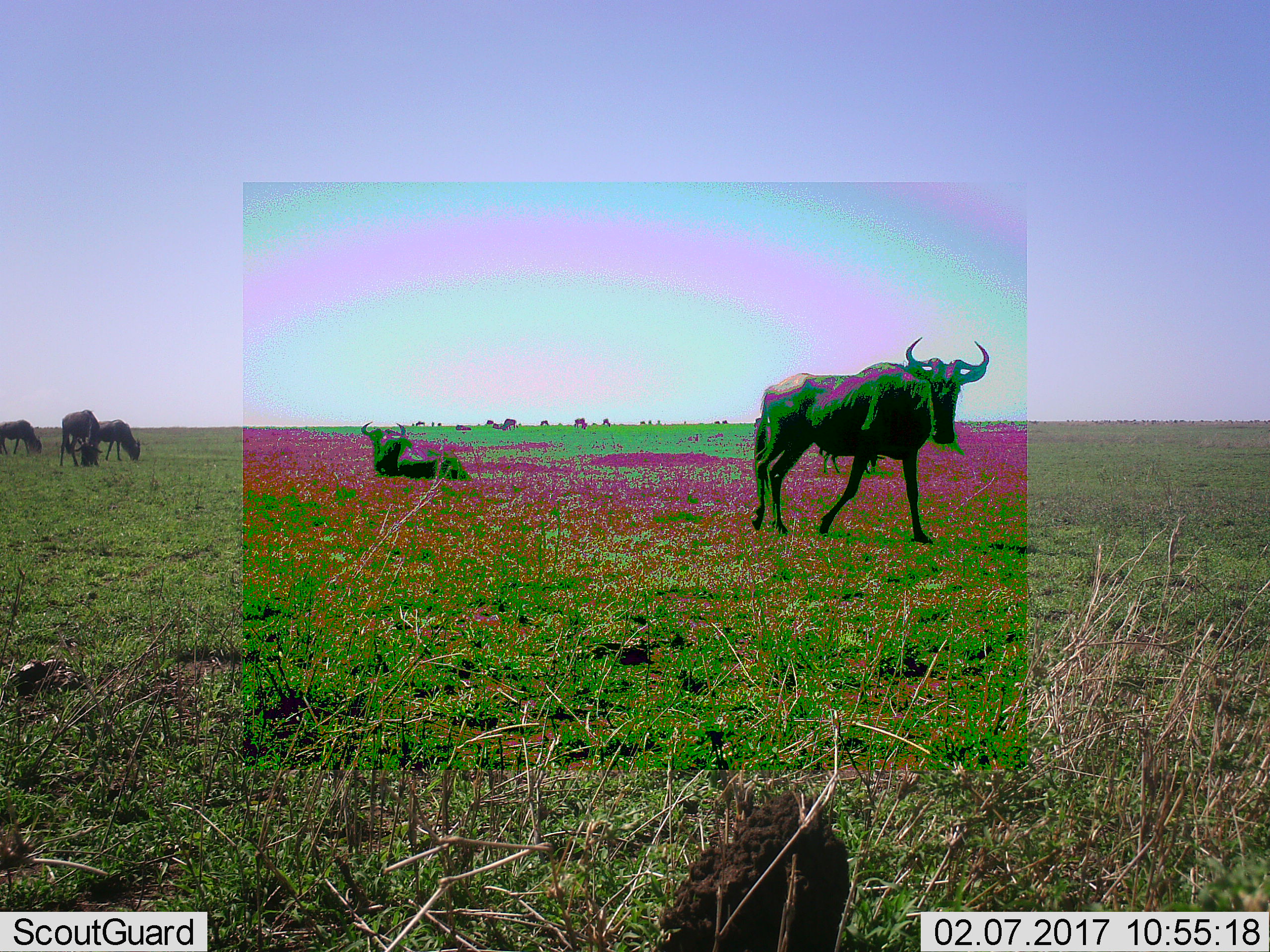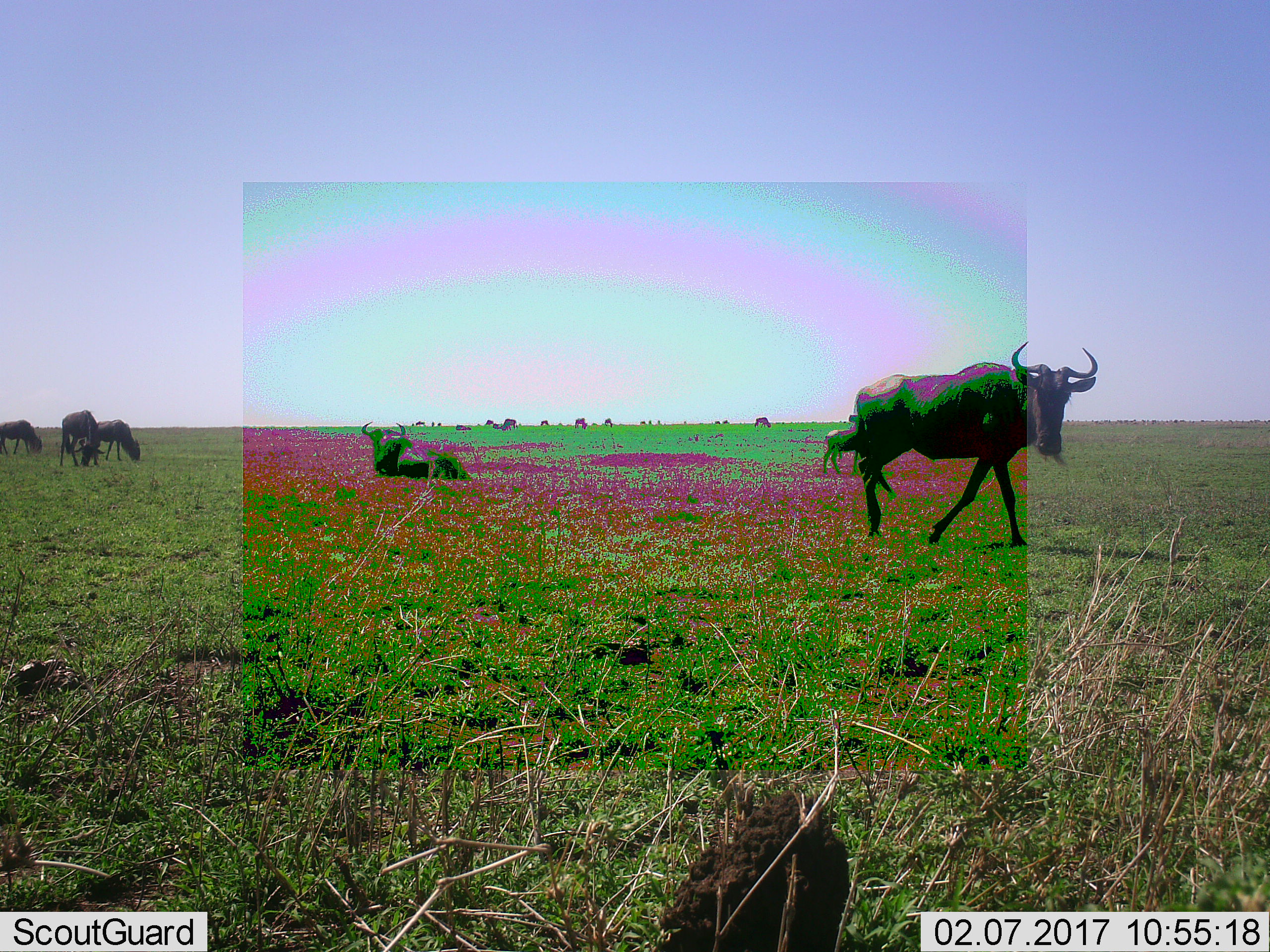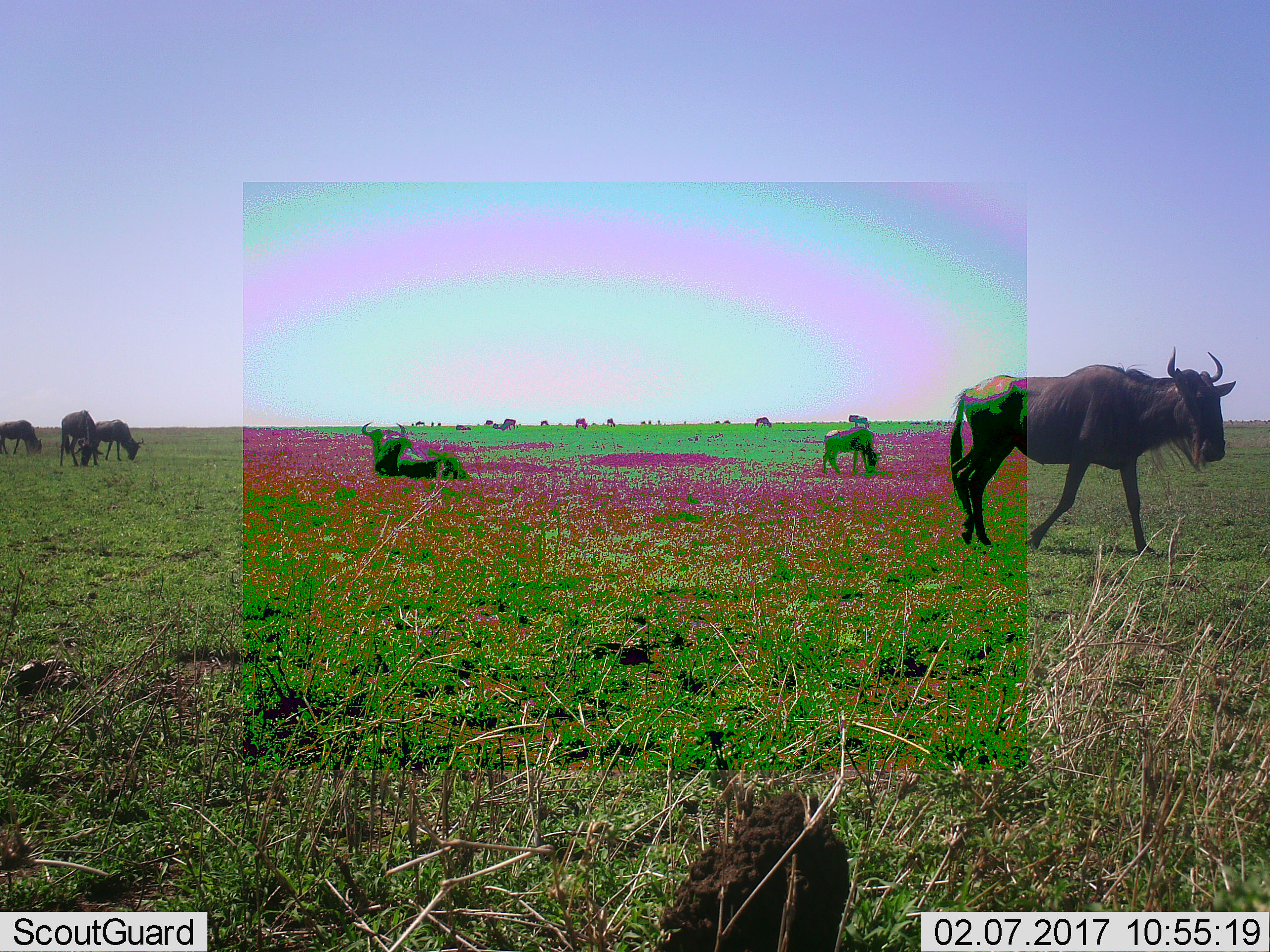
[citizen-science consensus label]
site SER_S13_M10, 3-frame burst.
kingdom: Animalia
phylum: Chordata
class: Mammalia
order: Artiodactyla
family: Bovidae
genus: Connochaetes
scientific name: Connochaetes taurinus taurinus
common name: blue wildebeest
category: wildebeestblue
Wildebeestblue (blue wildebeest) (Connochaetes taurinus taurinus), count 5. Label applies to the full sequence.